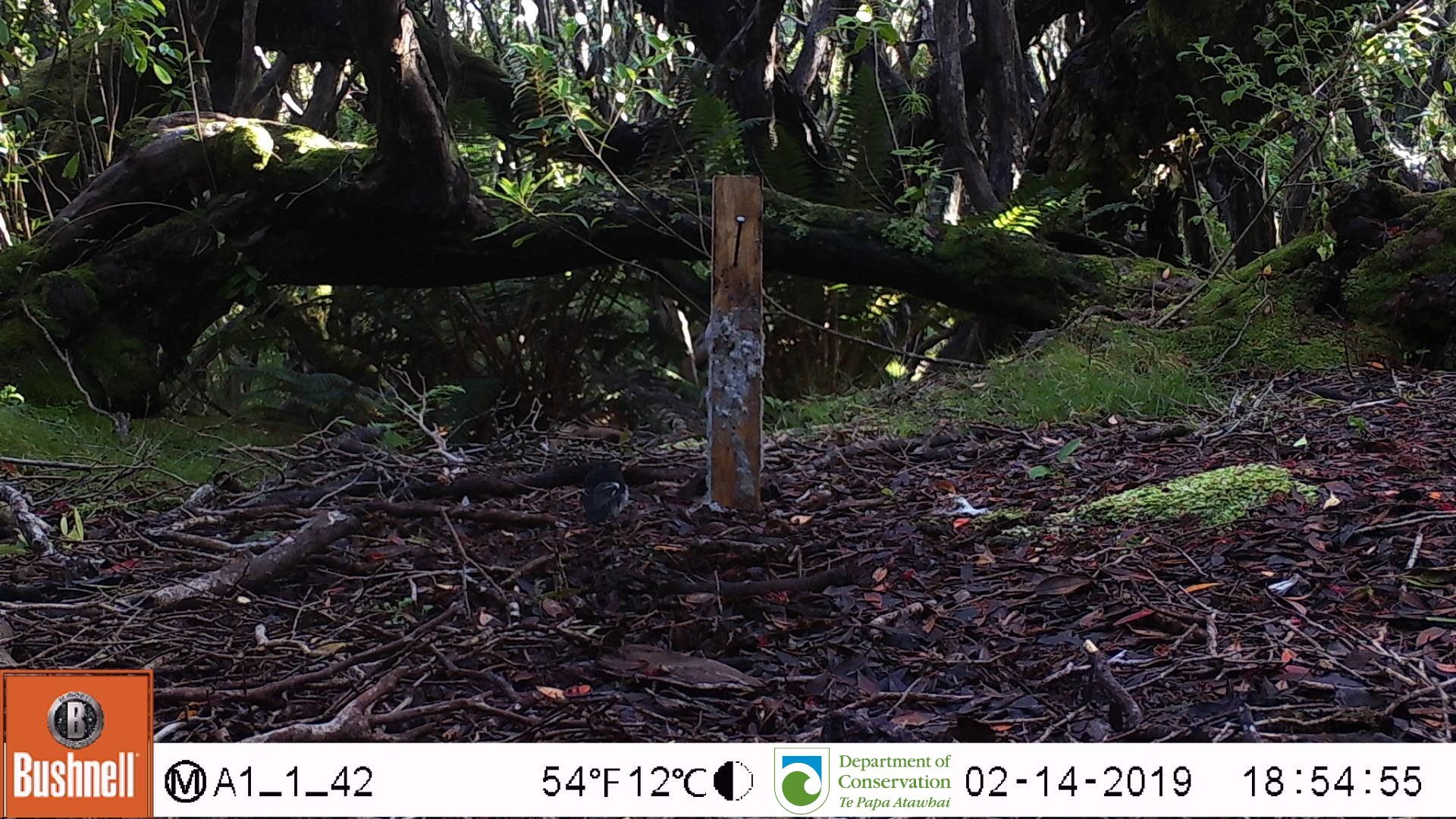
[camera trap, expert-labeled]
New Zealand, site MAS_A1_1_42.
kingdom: Animalia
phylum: Chordata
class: Aves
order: Passeriformes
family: Petroicidae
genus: Petroica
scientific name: Petroica macrocephala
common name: tomtit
Tomtit (Petroica macrocephala).